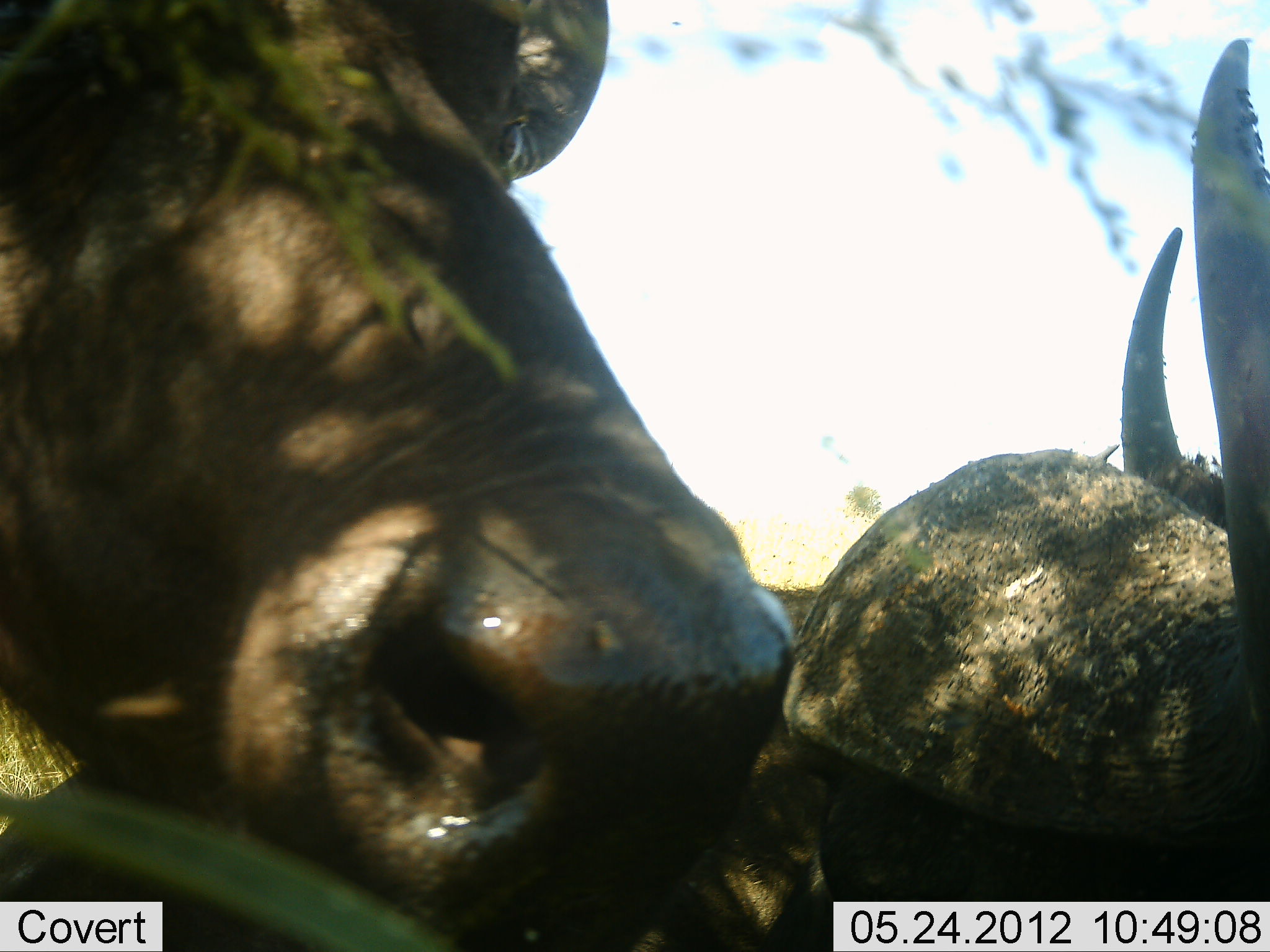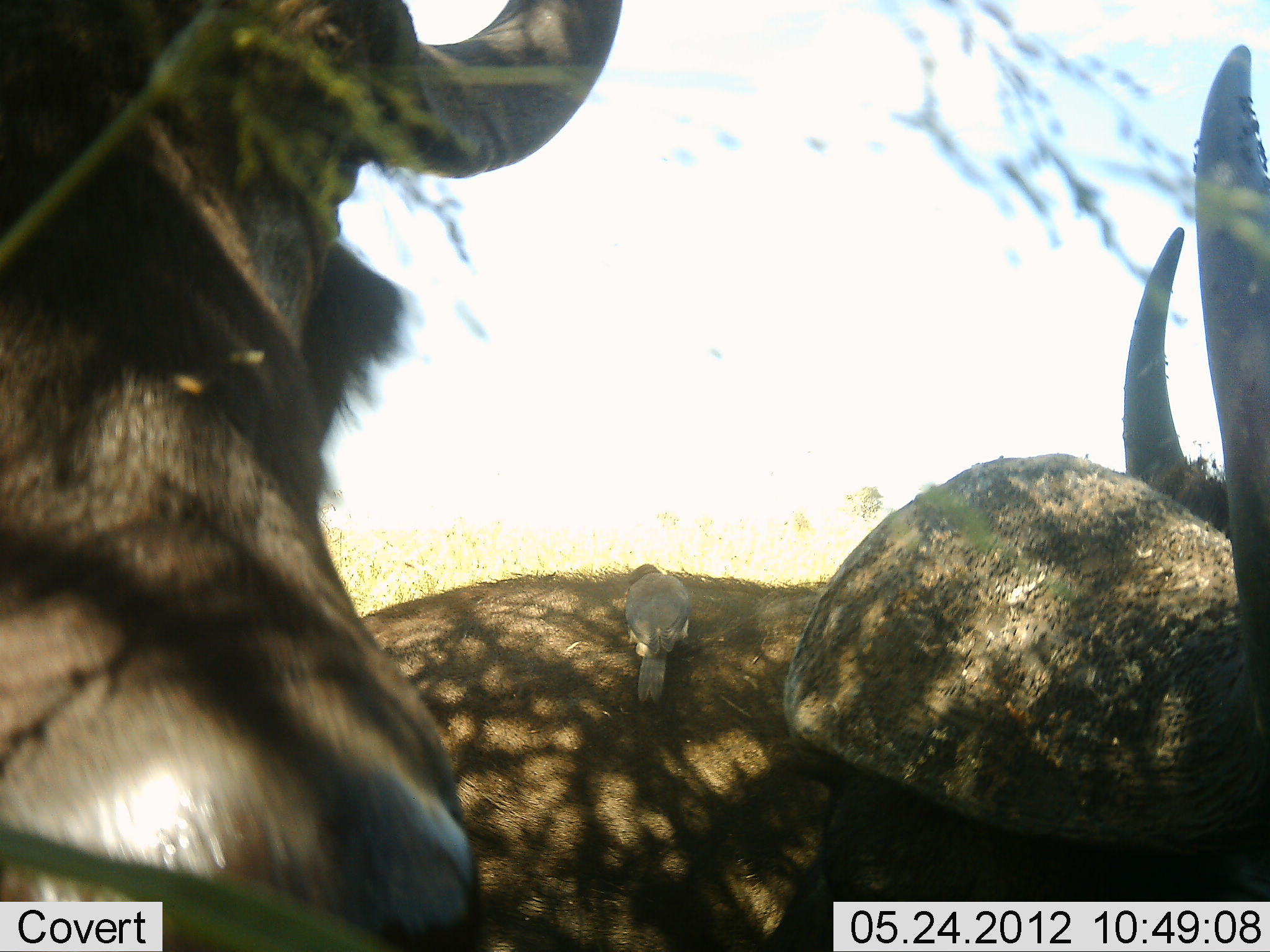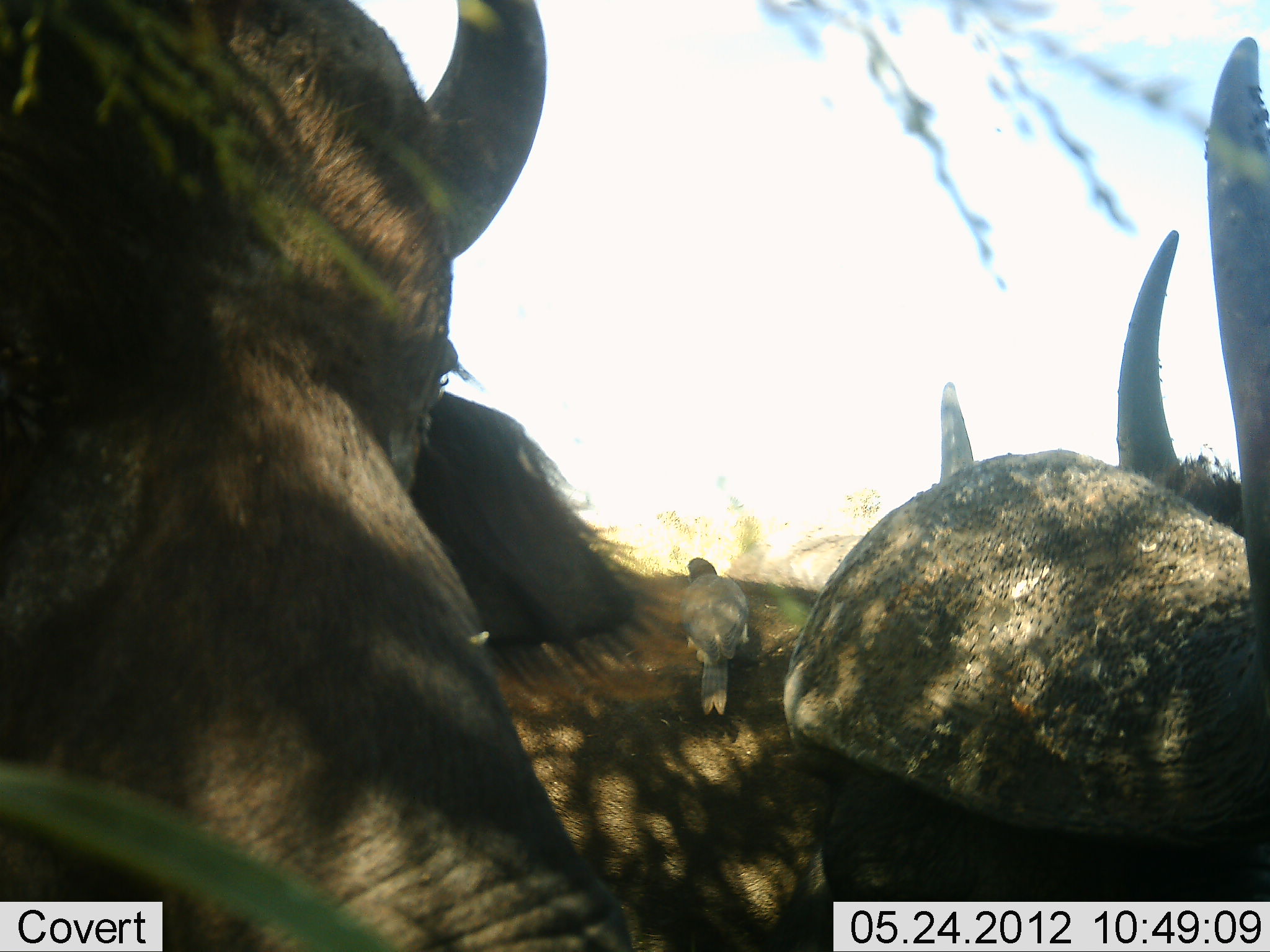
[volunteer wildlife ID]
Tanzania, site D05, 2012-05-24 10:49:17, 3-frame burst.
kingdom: Animalia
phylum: Chordata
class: Mammalia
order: Artiodactyla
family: Bovidae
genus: Syncerus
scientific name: Syncerus caffer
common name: cape buffalo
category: buffalo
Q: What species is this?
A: Buffalo (cape buffalo) (Syncerus caffer).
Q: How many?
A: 2.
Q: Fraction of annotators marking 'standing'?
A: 64%.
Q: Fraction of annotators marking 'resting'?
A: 64%.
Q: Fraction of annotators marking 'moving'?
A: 0%.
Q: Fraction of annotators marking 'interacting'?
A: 9%.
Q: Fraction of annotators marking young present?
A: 0%.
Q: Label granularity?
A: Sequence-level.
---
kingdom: Animalia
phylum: Chordata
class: Aves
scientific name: Aves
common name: bird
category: otherbird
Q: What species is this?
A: Otherbird (bird) (Aves).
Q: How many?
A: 1.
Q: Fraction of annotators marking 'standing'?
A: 38%.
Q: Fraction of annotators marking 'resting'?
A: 8%.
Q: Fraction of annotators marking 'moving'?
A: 0%.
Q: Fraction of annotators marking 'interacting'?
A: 31%.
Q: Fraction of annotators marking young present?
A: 0%.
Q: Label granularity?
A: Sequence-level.